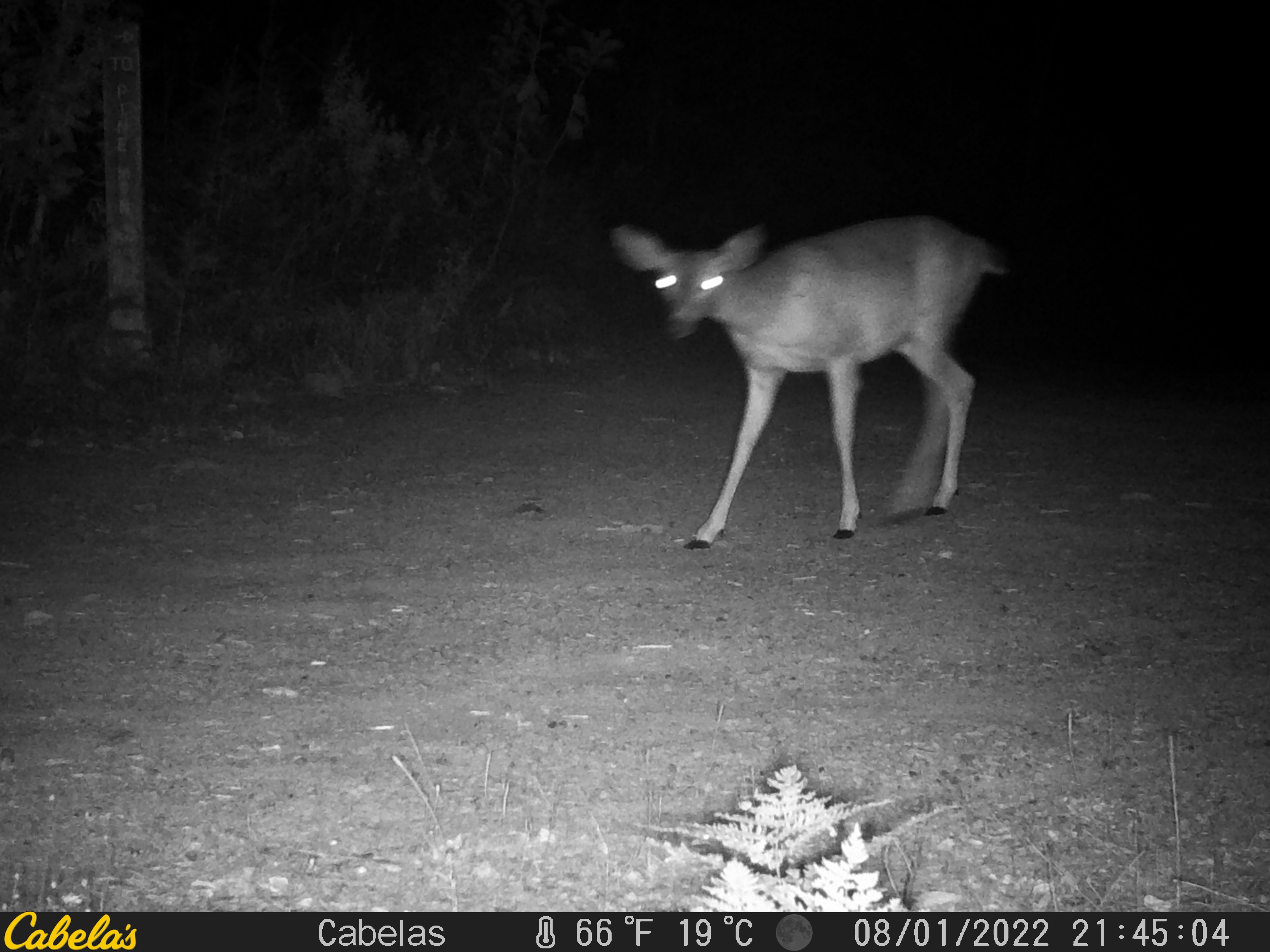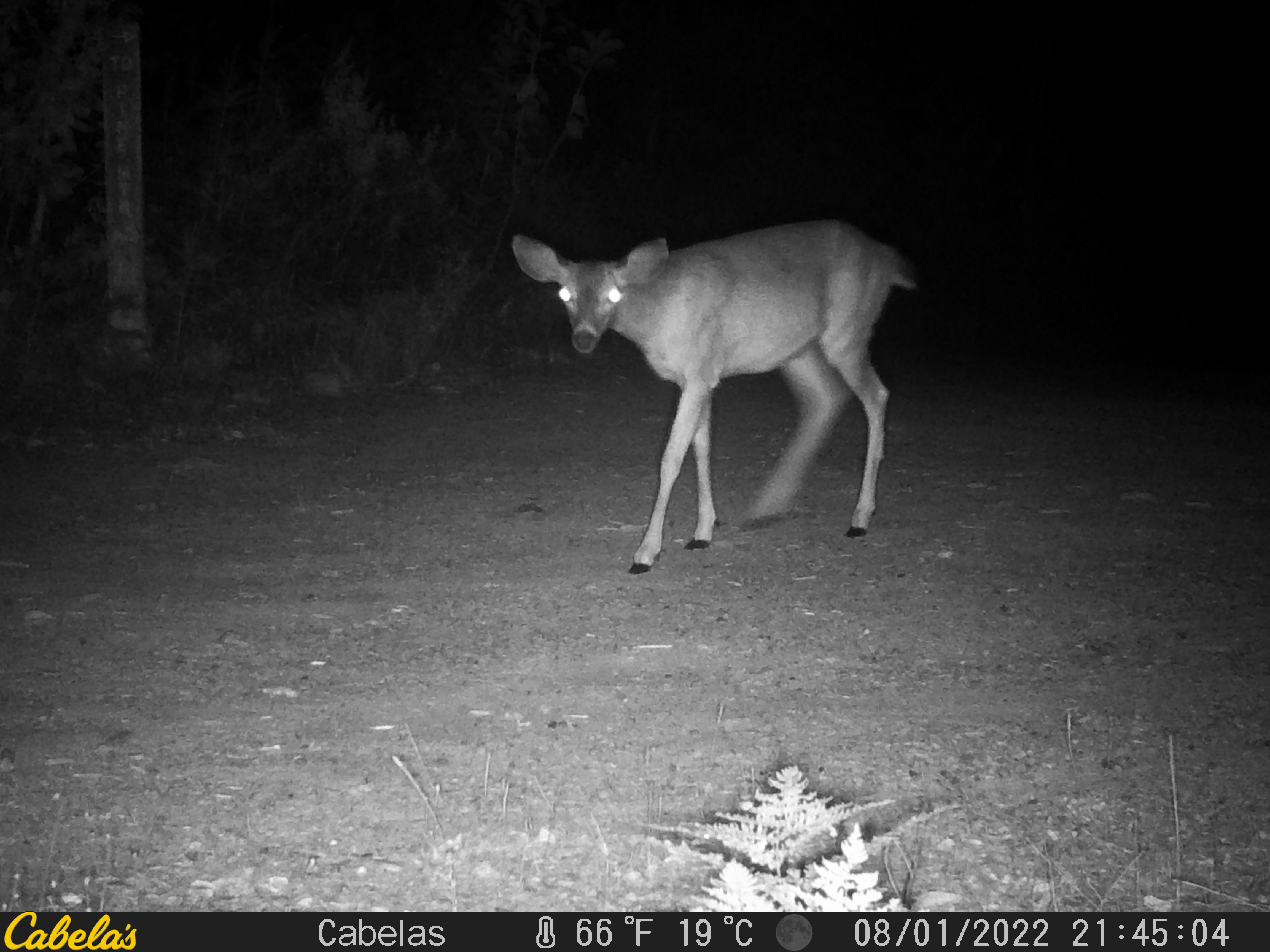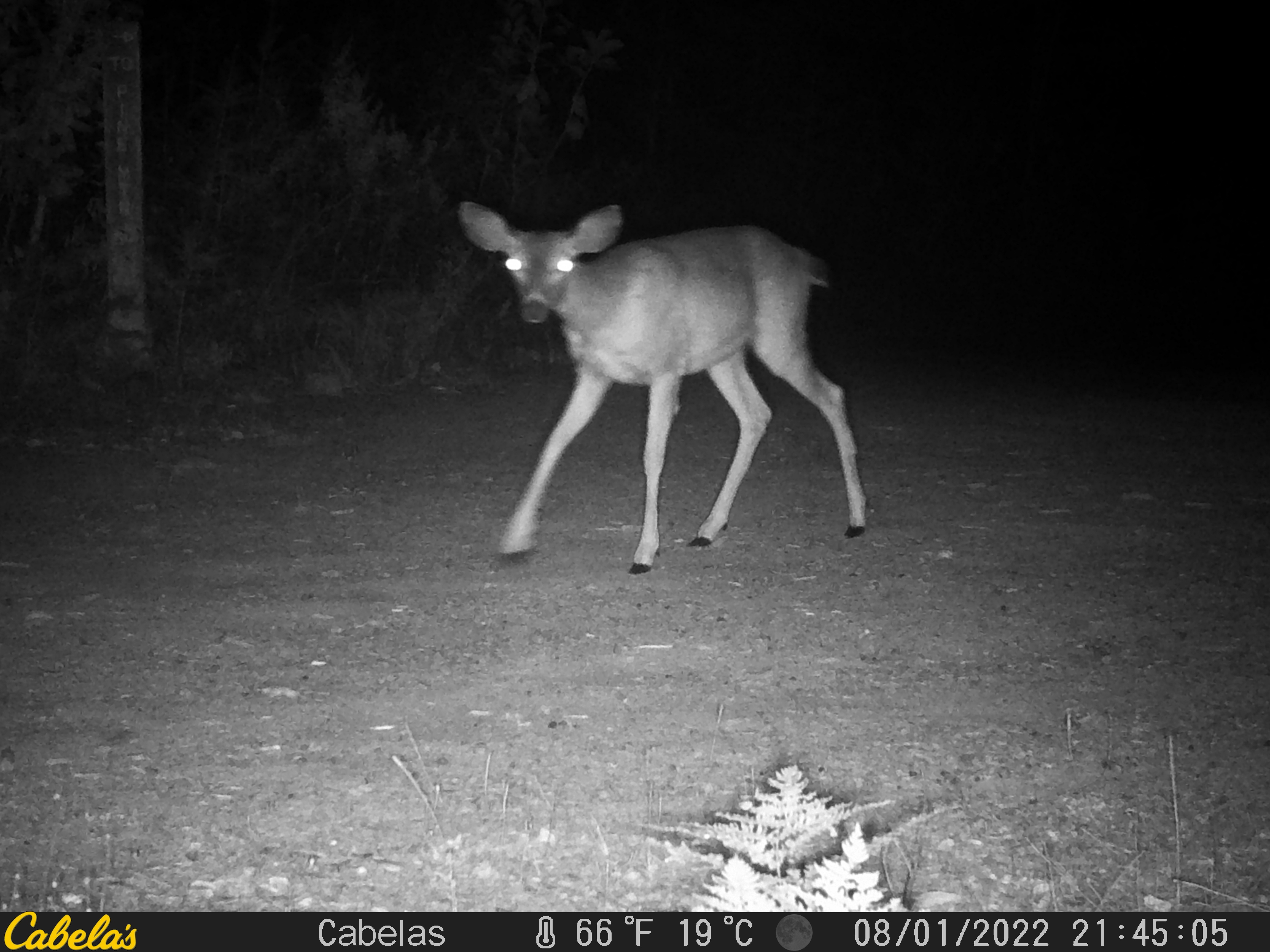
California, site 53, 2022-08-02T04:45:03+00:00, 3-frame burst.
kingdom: Animalia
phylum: Chordata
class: Mammalia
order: Artiodactyla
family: Cervidae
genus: Odocoileus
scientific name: Odocoileus hemionus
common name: mule deer